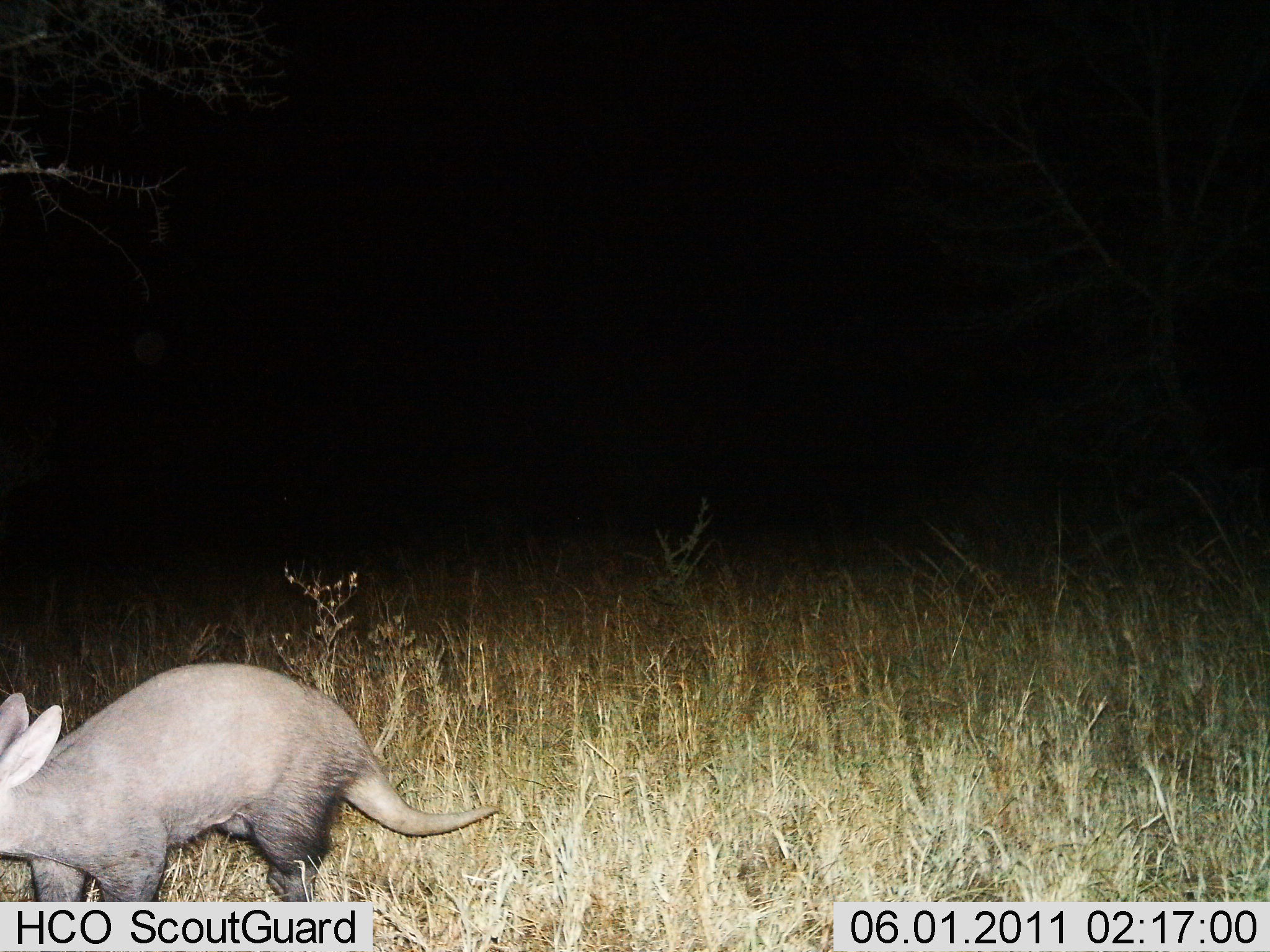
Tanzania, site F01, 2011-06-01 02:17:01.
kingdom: Animalia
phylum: Chordata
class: Mammalia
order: Tubulidentata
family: Orycteropodidae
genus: Orycteropus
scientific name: Orycteropus afer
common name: aardvark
Aardvark (Orycteropus afer), count 1. Behavior (volunteer vote fractions): standing 54%, resting 0%, moving 46%, interacting 8%. Young present (vote fraction): 8%. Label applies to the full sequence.